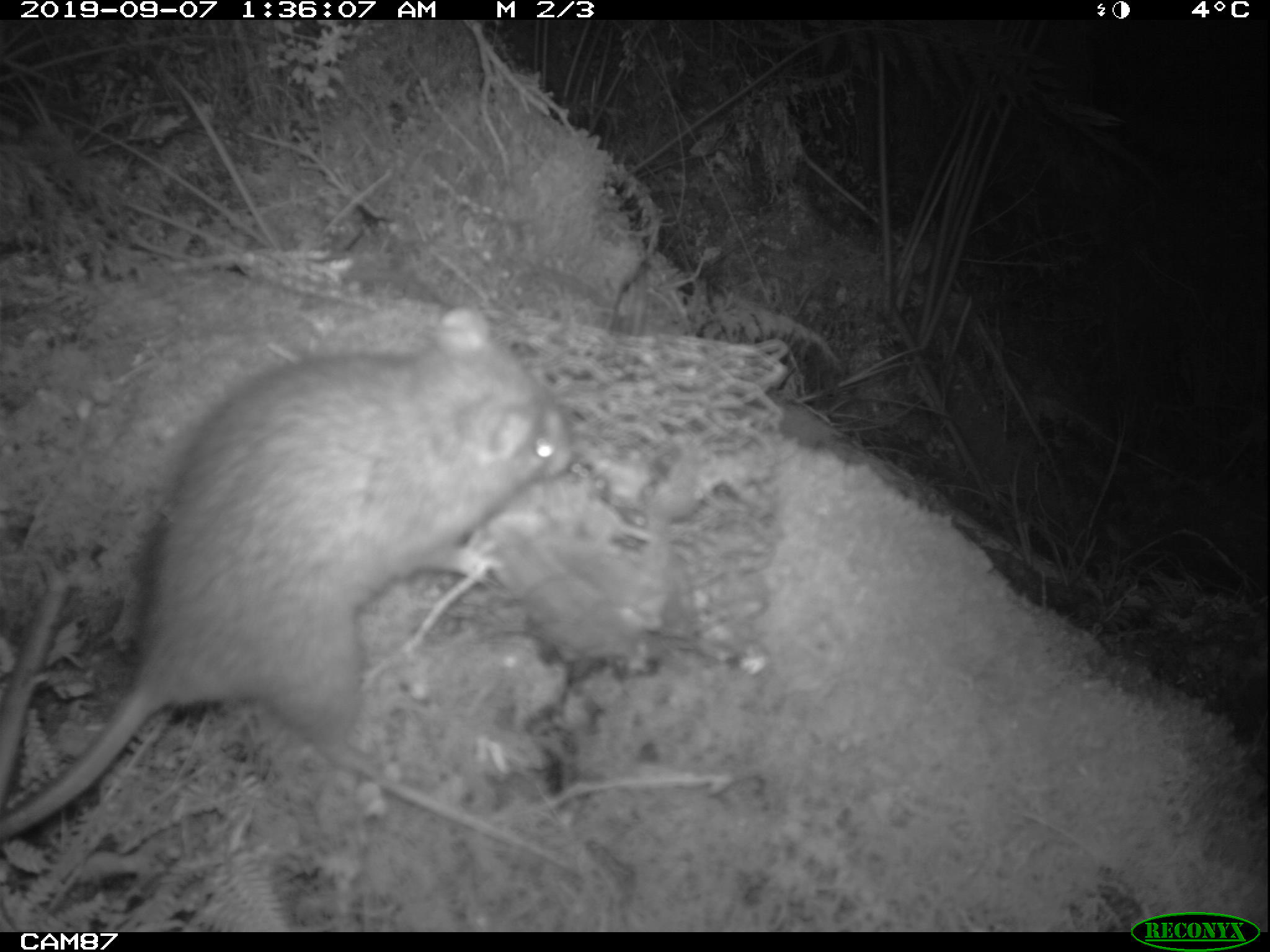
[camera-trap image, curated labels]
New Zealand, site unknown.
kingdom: Animalia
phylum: Chordata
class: Mammalia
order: Rodentia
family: Muridae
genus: Rattus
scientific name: Rattus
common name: rat